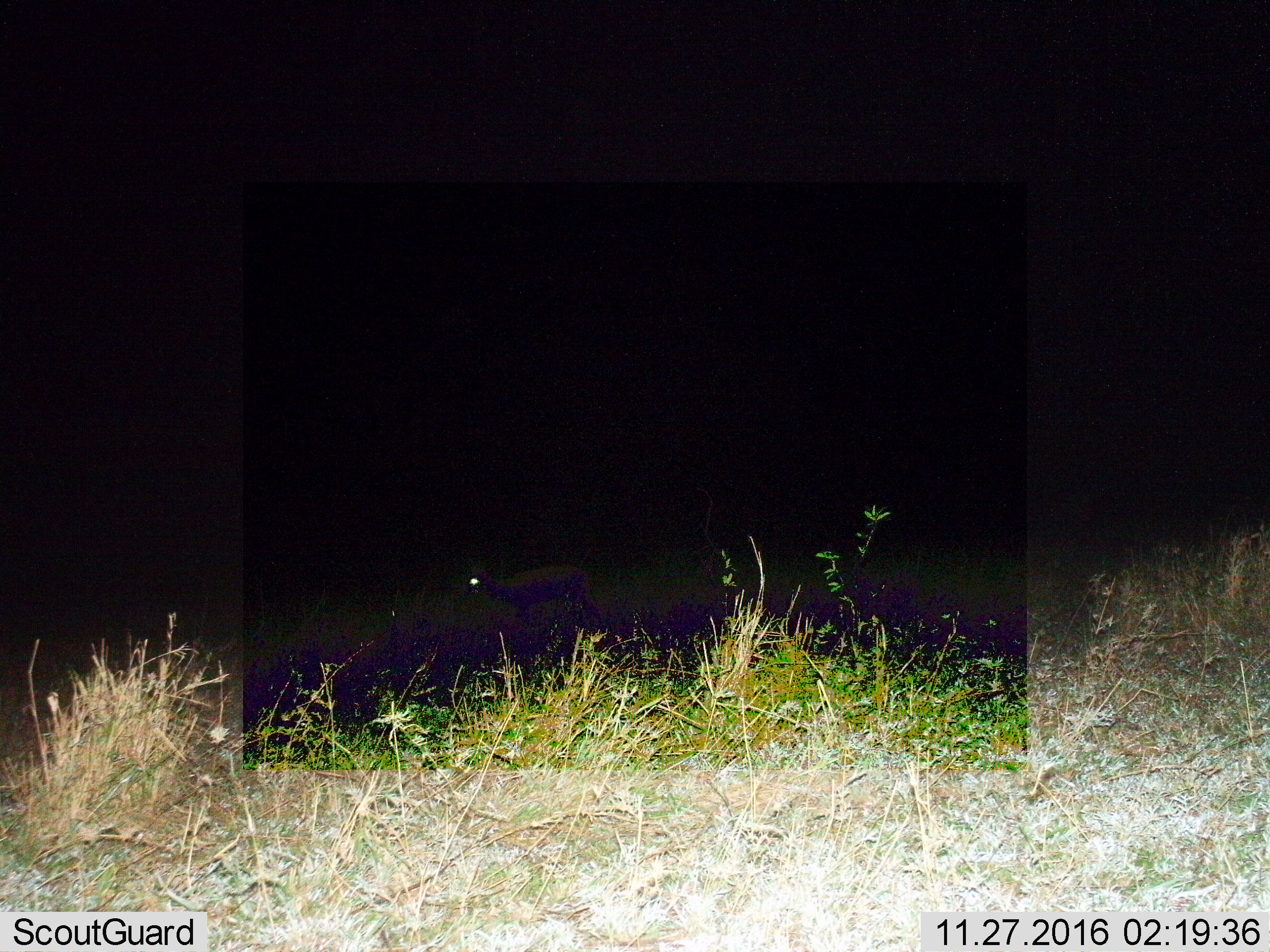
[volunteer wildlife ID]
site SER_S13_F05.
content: unidentified animal